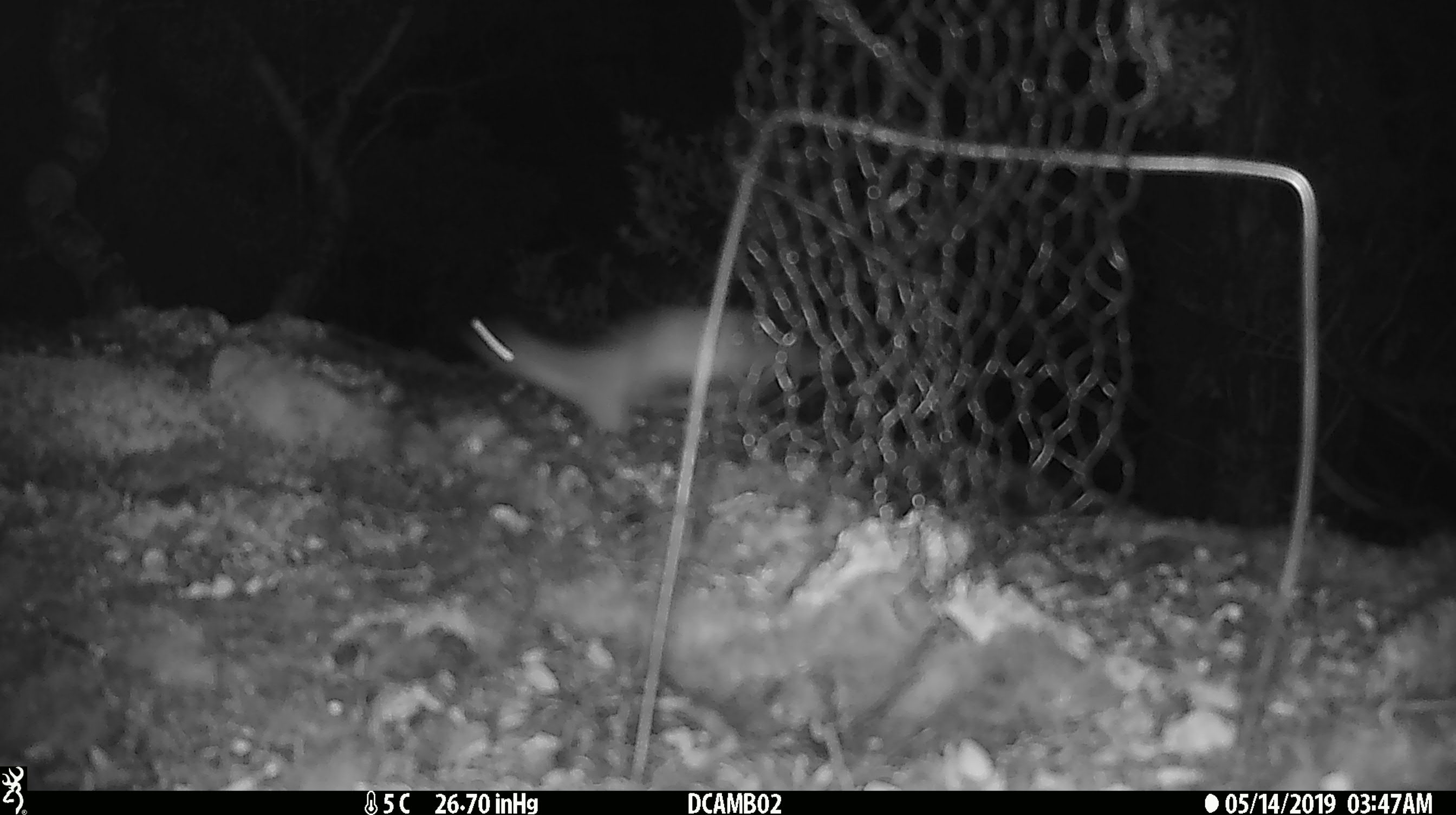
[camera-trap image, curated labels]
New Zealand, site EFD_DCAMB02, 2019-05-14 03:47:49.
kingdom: Animalia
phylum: Chordata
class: Mammalia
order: Carnivora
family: Mustelidae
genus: Mustela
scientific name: Mustela erminea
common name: stoat